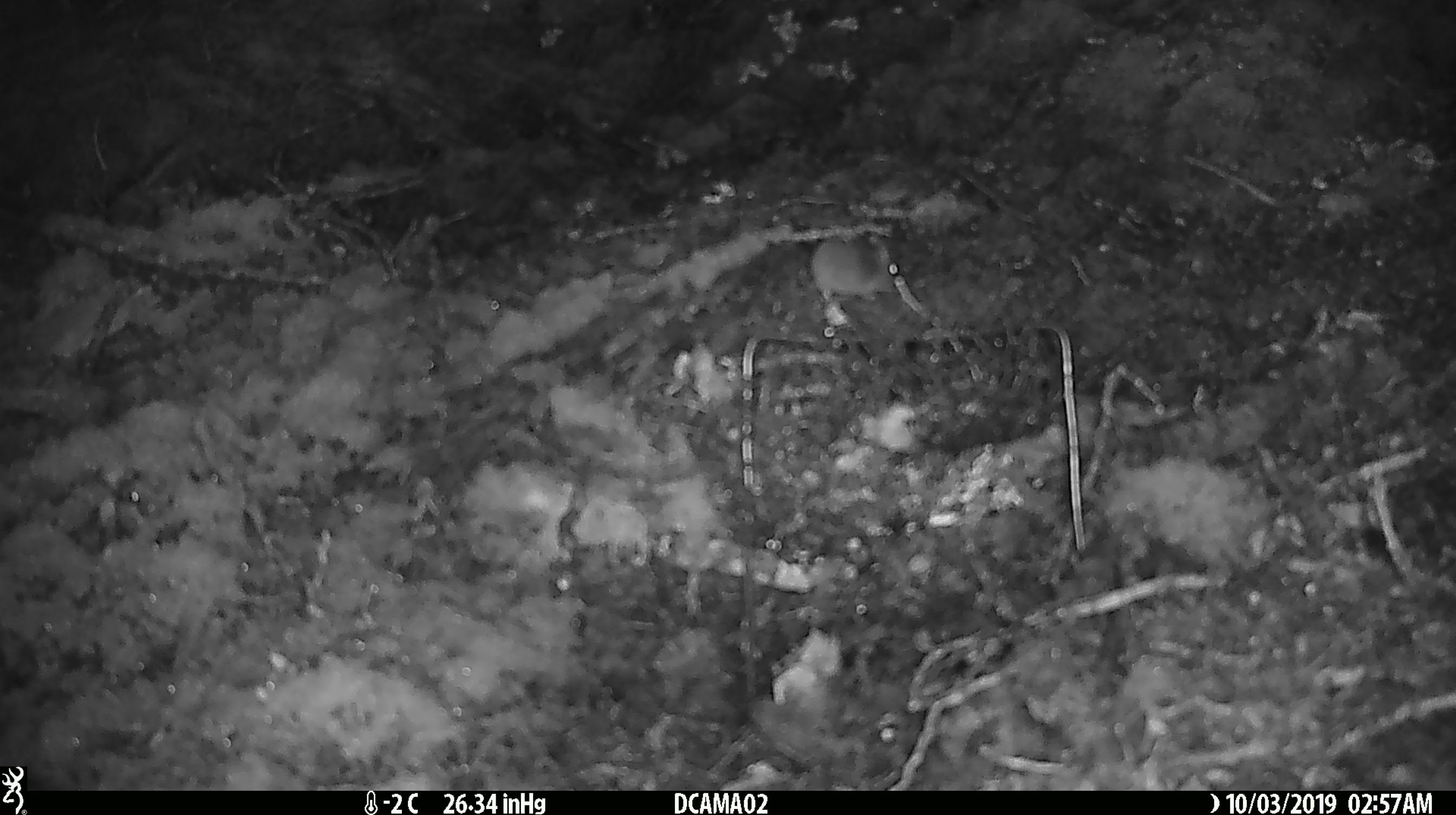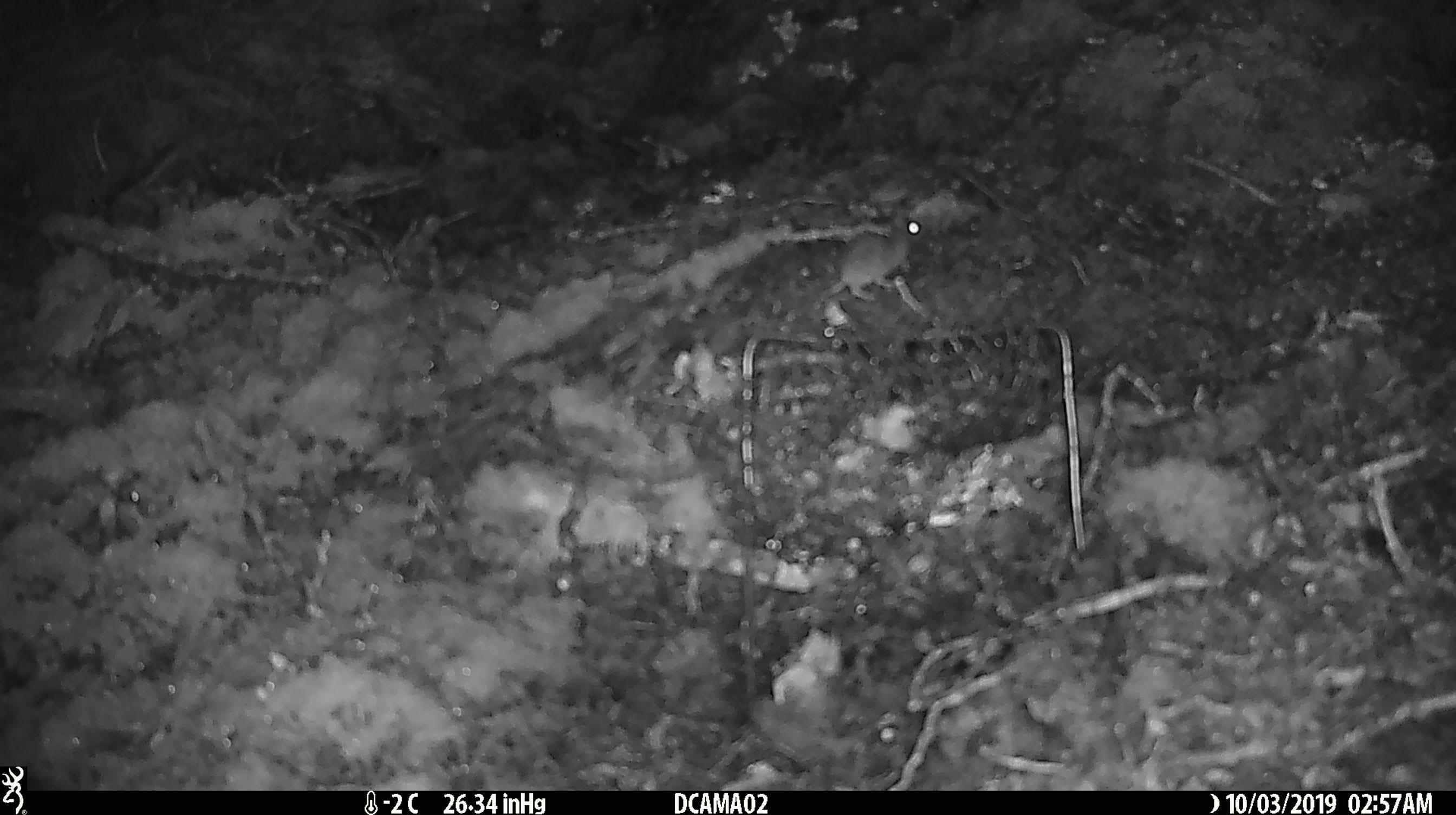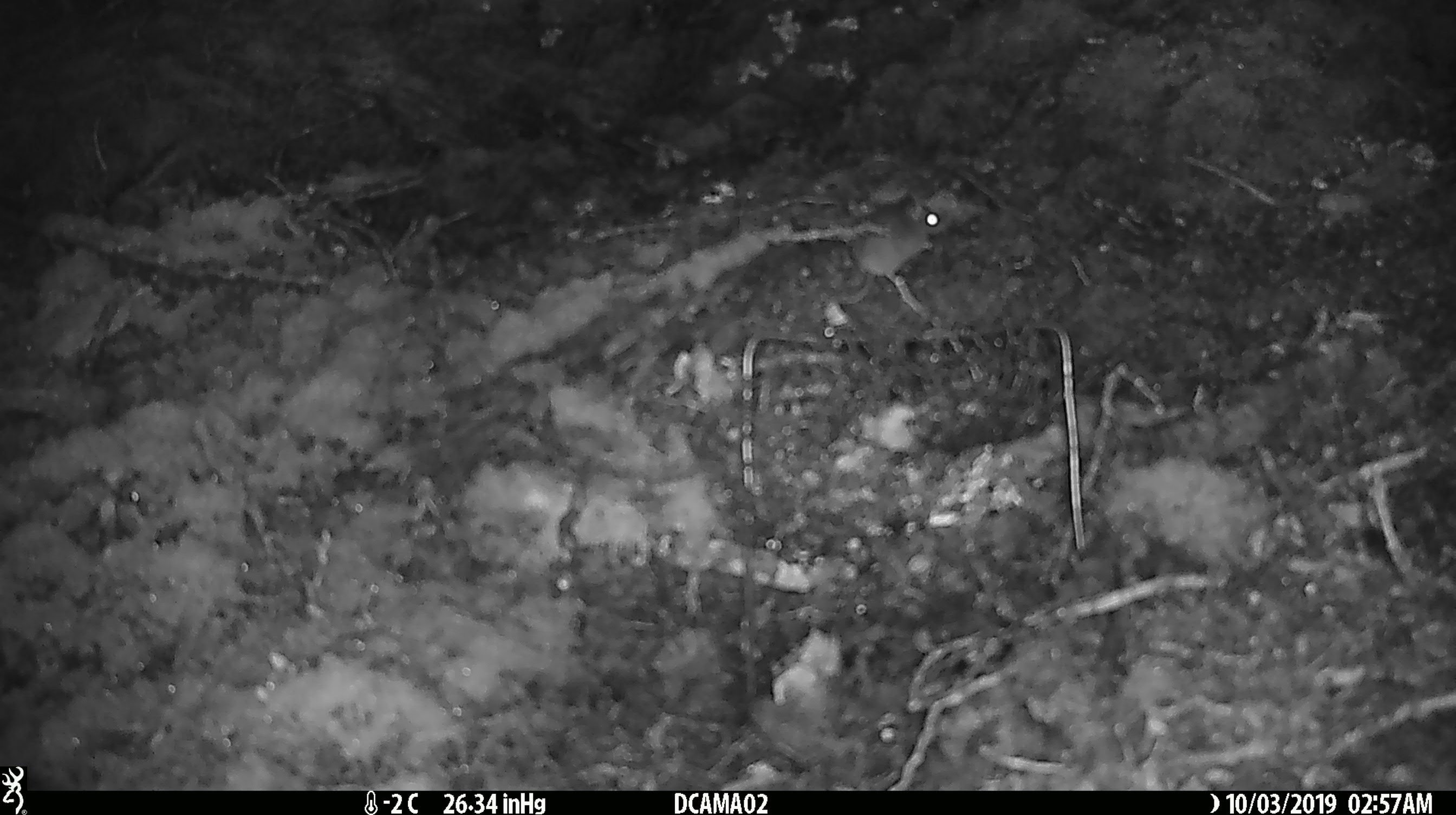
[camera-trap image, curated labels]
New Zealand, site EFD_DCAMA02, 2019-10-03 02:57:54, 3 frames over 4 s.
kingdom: Animalia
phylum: Chordata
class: Mammalia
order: Rodentia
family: Muridae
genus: Mus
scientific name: Mus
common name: mouse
Mouse (Mus).